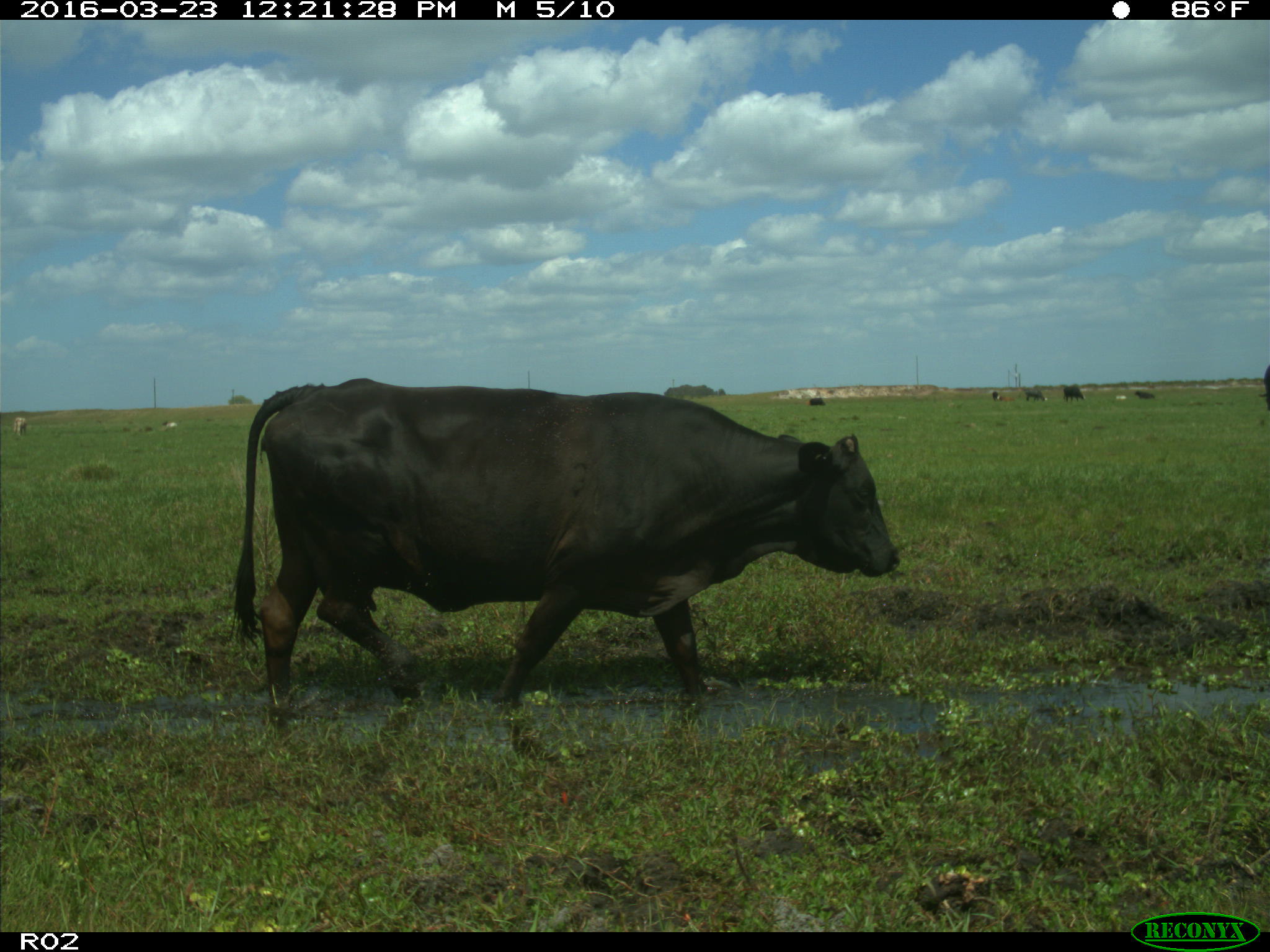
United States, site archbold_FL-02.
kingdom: Animalia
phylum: Chordata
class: Mammalia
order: Artiodactyla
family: Bovidae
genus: Bos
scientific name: Bos taurus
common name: domestic cow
Bos taurus (domestic cow).